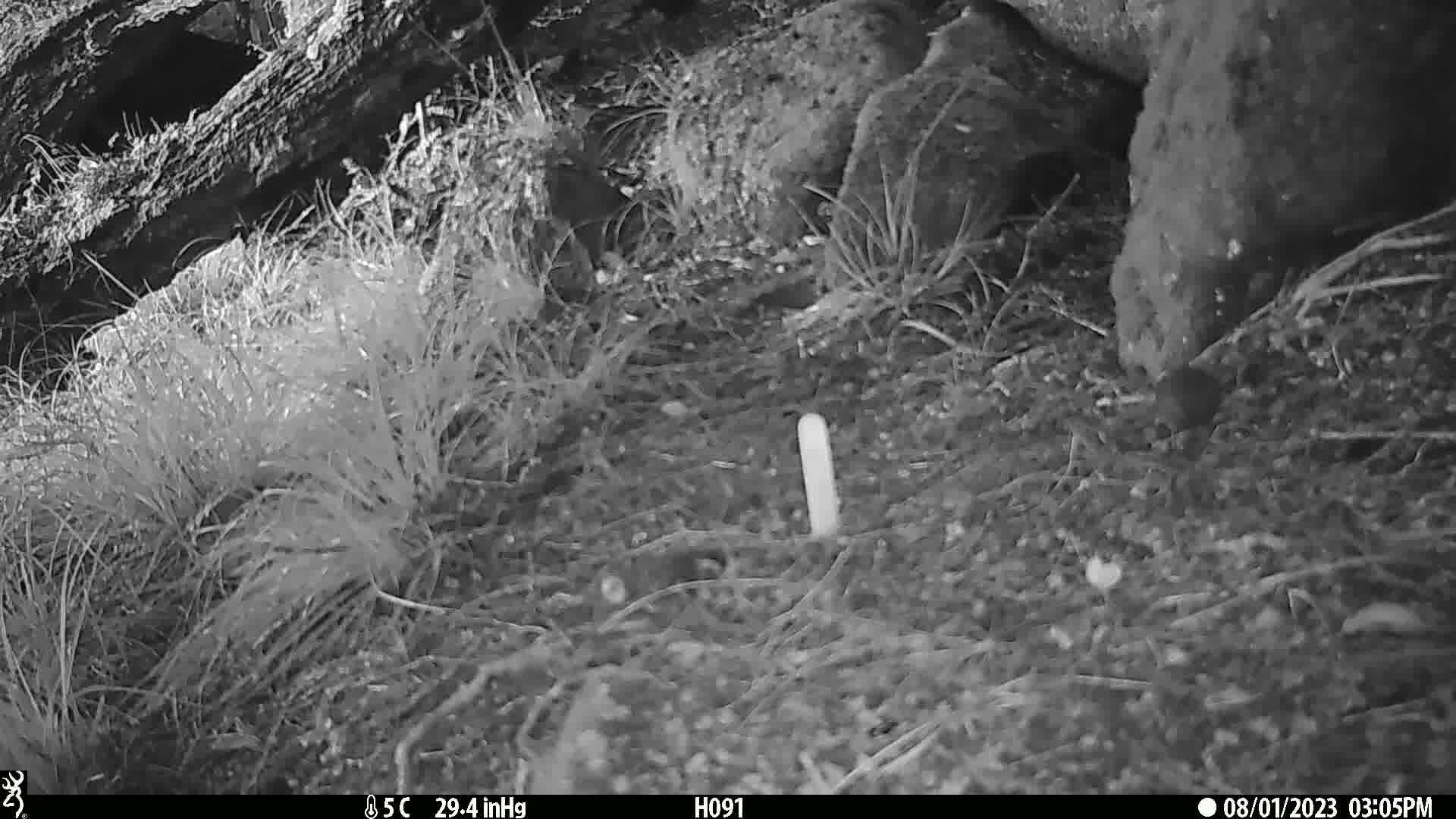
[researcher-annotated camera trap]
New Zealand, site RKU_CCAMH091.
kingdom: Animalia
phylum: Chordata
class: Aves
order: Passeriformes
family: Prunellidae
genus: Prunella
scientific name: Prunella modularis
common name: dunnock